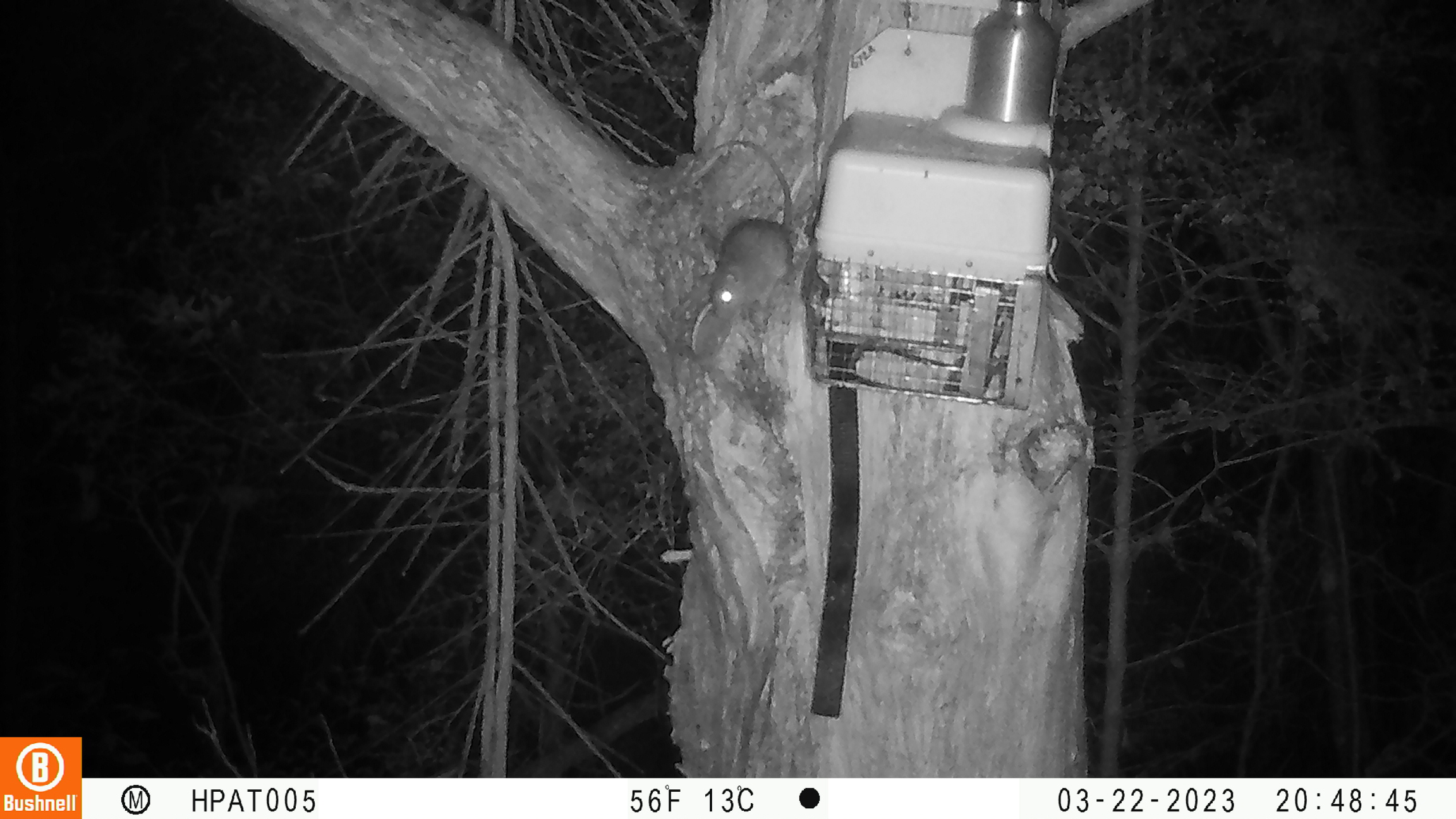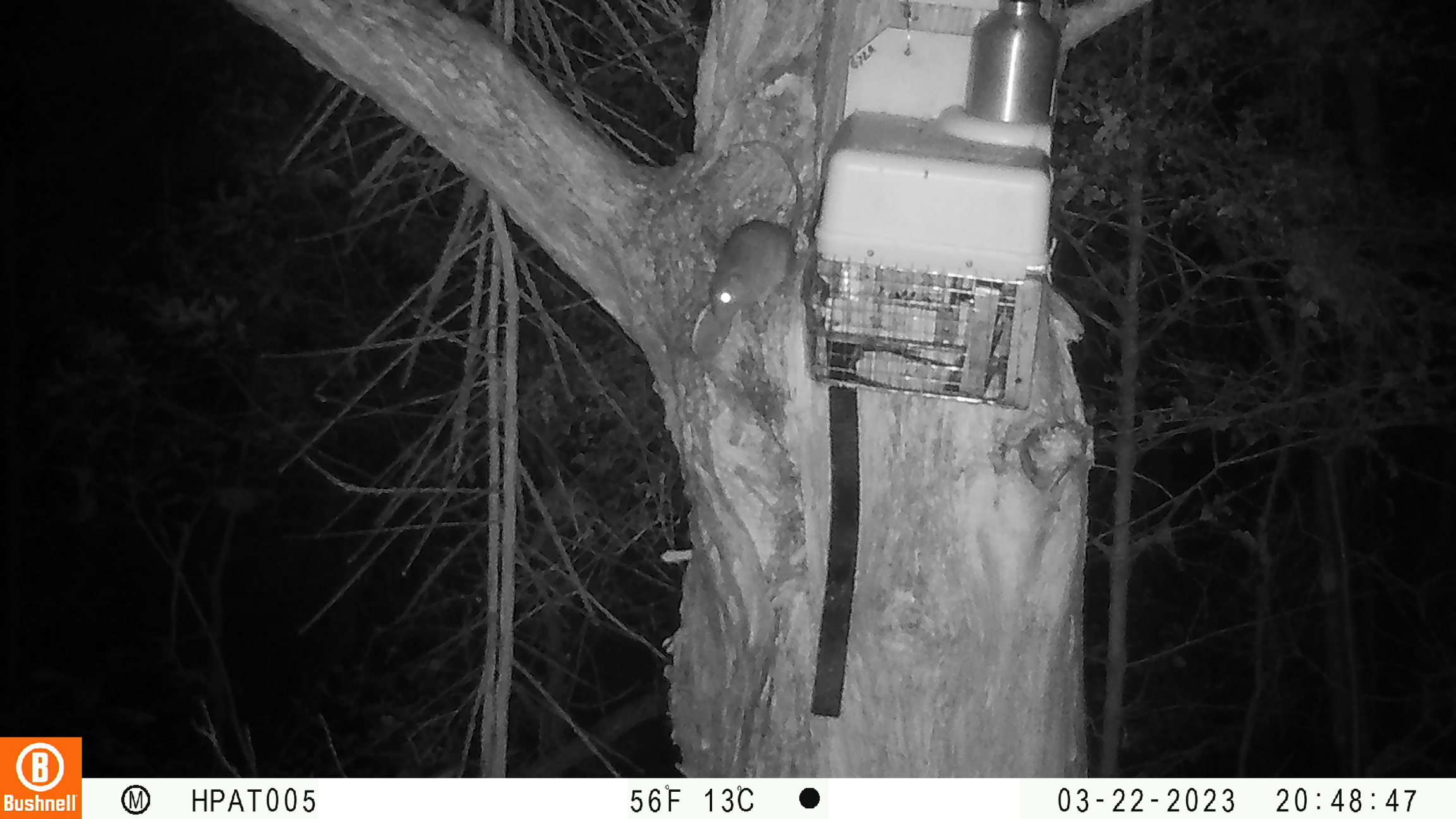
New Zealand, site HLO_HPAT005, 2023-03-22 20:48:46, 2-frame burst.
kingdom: Animalia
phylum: Chordata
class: Mammalia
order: Rodentia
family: Muridae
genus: Rattus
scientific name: Rattus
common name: rat